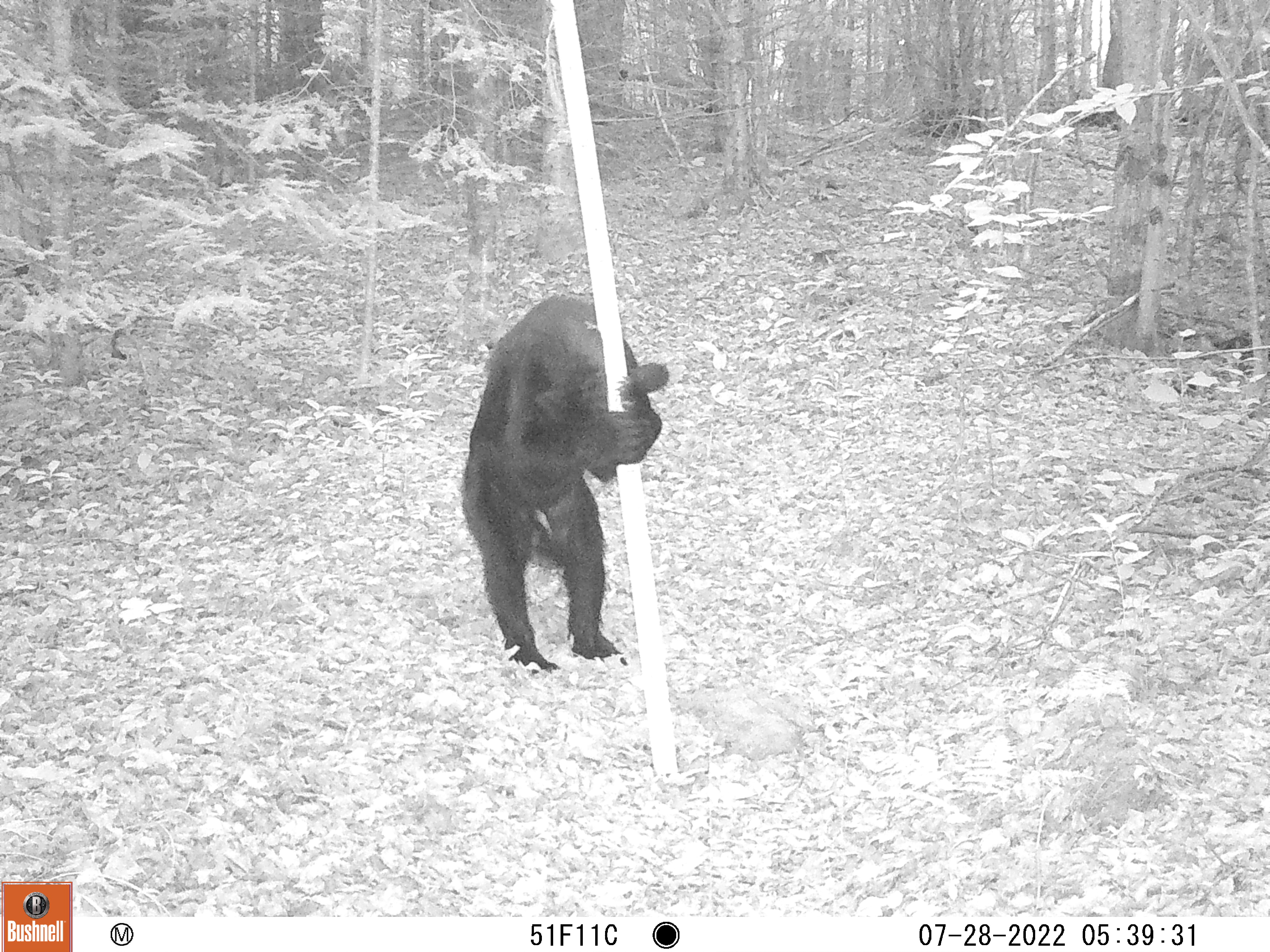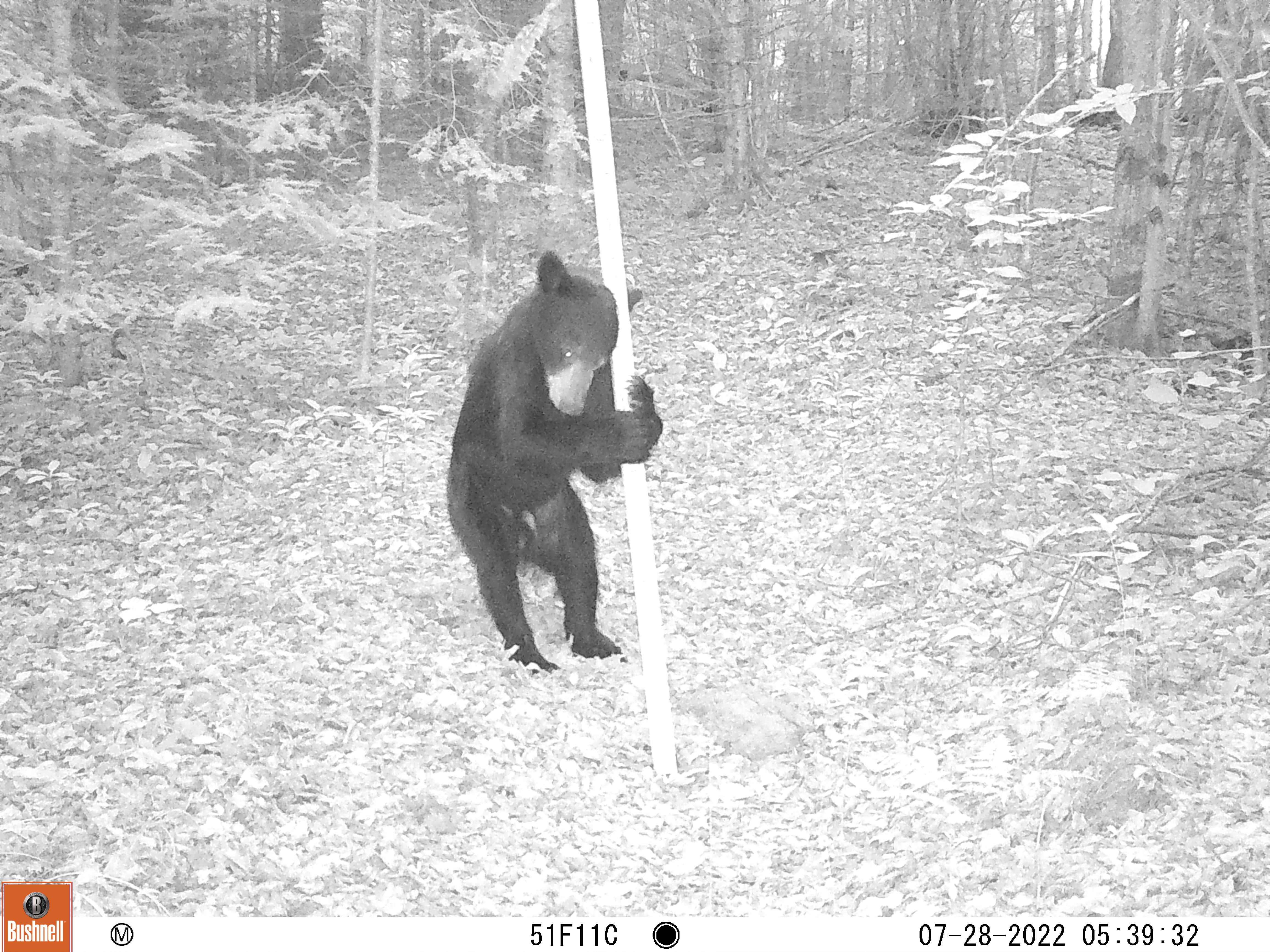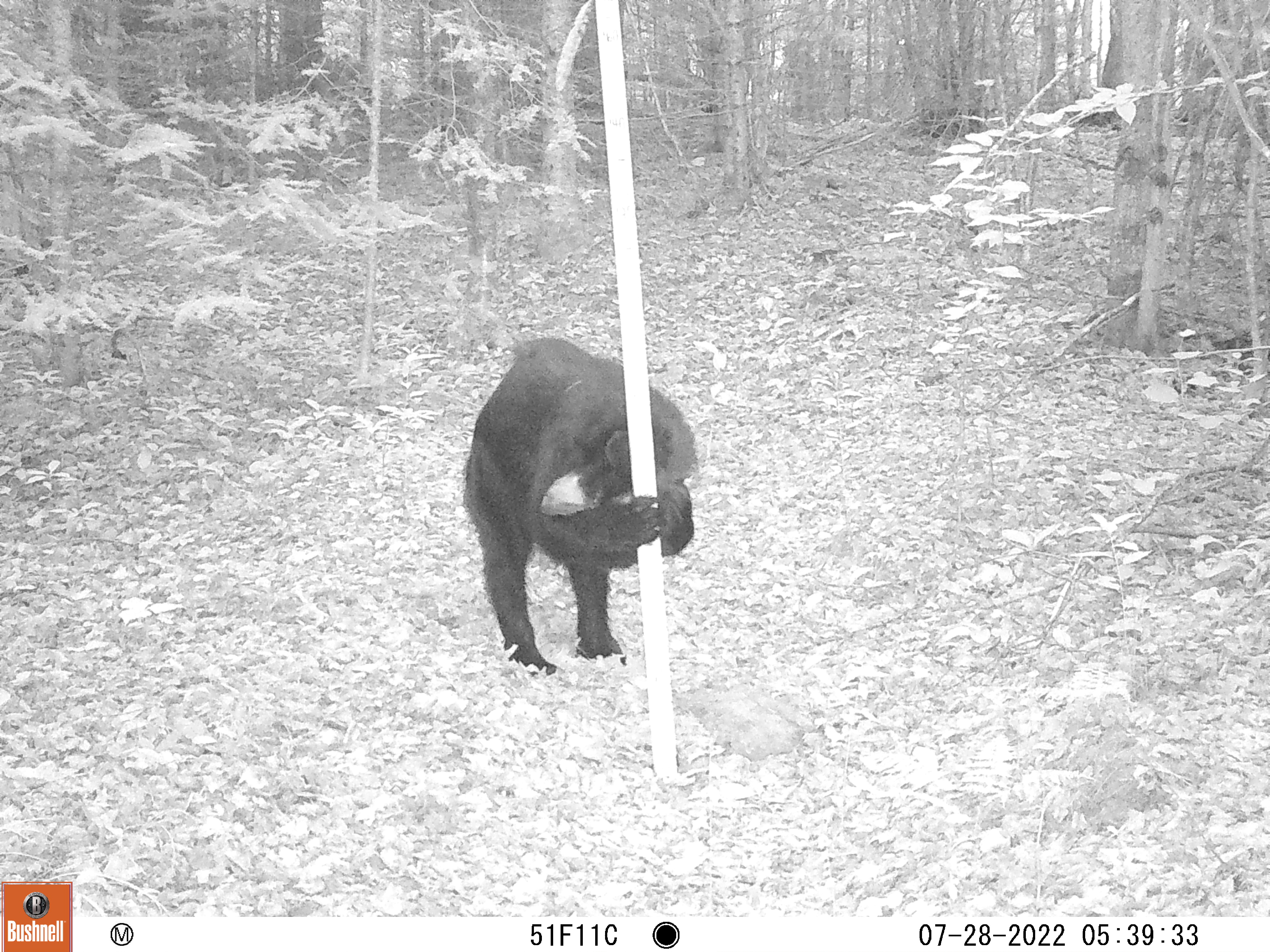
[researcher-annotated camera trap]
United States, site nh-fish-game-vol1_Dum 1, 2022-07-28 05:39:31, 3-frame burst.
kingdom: Animalia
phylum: Chordata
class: Mammalia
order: Carnivora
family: Ursidae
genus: Ursus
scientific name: Ursus americanus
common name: black bear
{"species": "black bear (Ursus americanus)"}